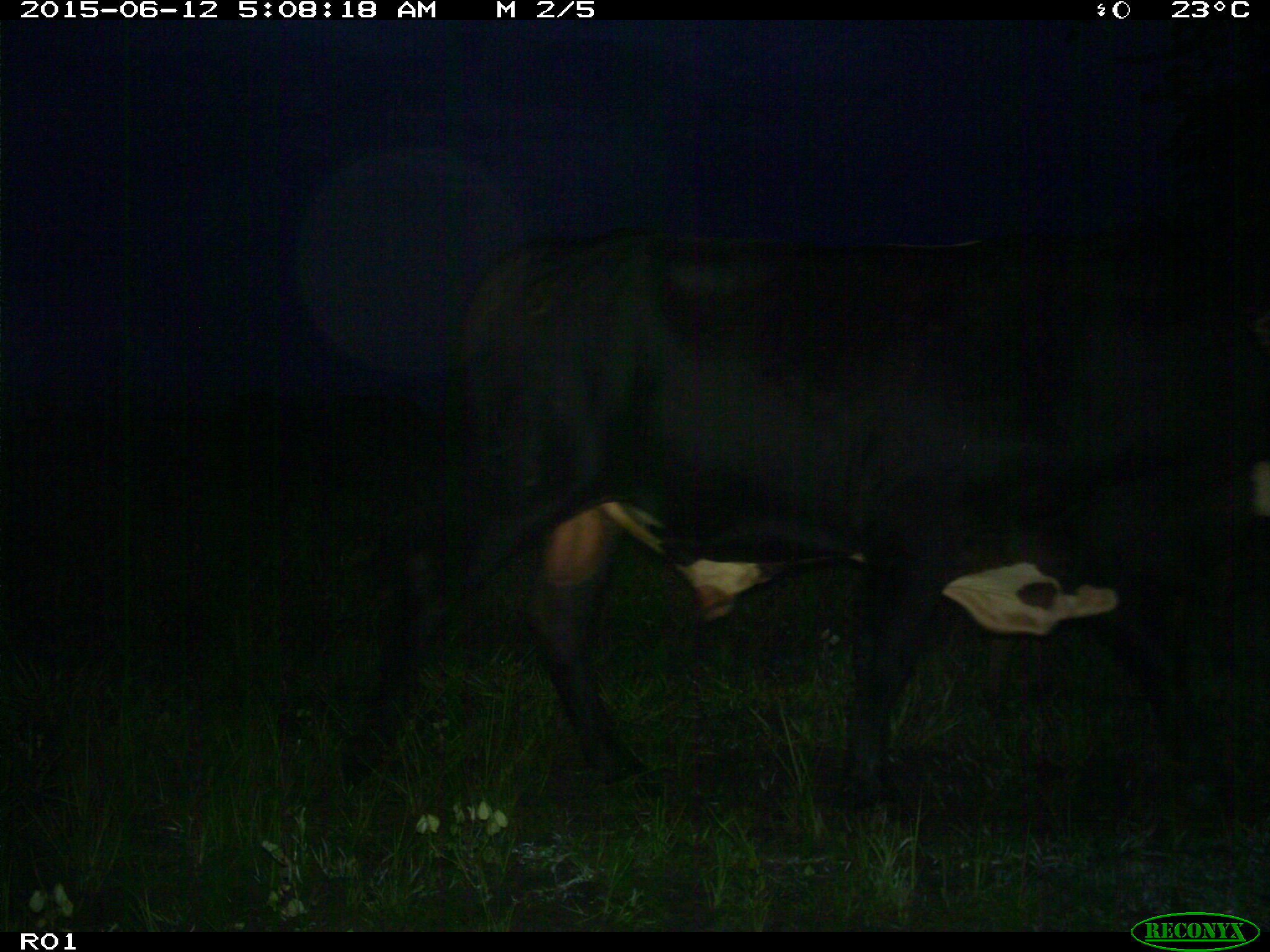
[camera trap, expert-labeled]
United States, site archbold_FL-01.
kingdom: Animalia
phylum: Chordata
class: Mammalia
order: Artiodactyla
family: Bovidae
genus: Bos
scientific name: Bos taurus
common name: domestic cow